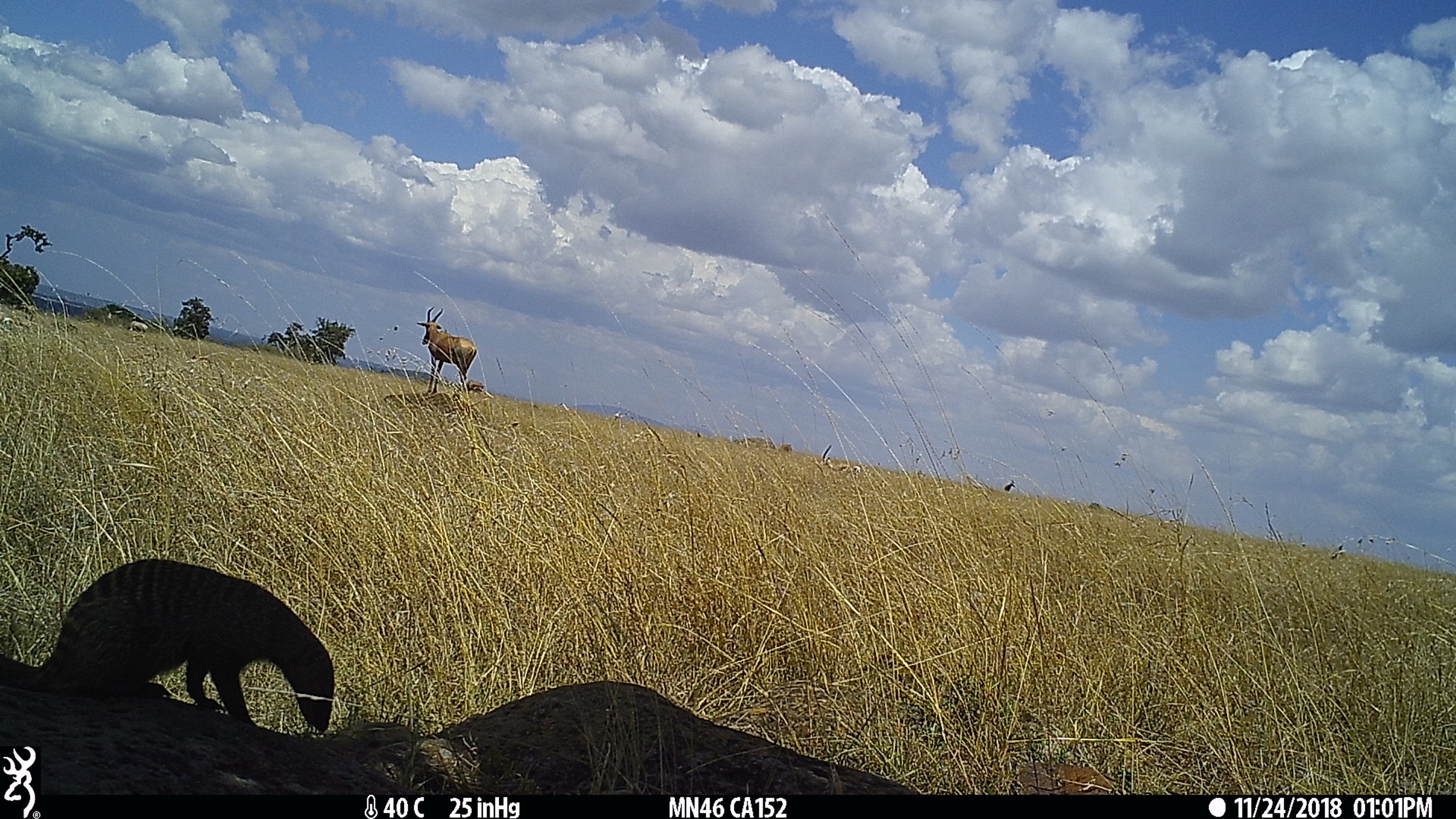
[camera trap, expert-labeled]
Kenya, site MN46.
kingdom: Animalia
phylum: Chordata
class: Mammalia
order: Artiodactyla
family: Bovidae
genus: Eudorcas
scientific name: Eudorcas thomsonii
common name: thomon's gazelle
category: gazelle thomsons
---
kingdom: Animalia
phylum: Chordata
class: Mammalia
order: Carnivora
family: Herpestidae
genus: Mungos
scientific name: Mungos mungo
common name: banded mongoose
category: mongoose banded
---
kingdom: Animalia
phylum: Chordata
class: Mammalia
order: Artiodactyla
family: Bovidae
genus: Damaliscus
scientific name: Damaliscus lunatus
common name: topi